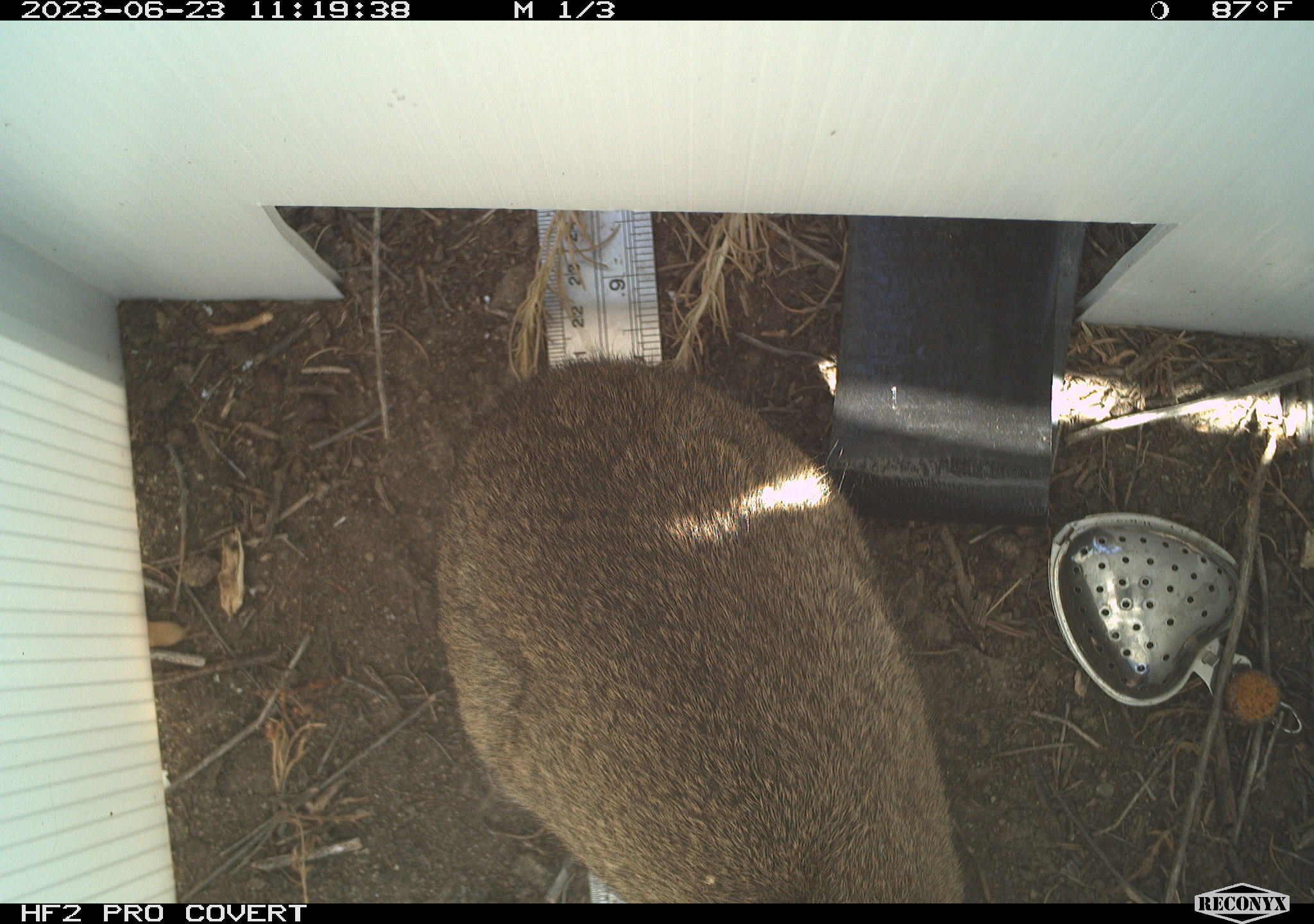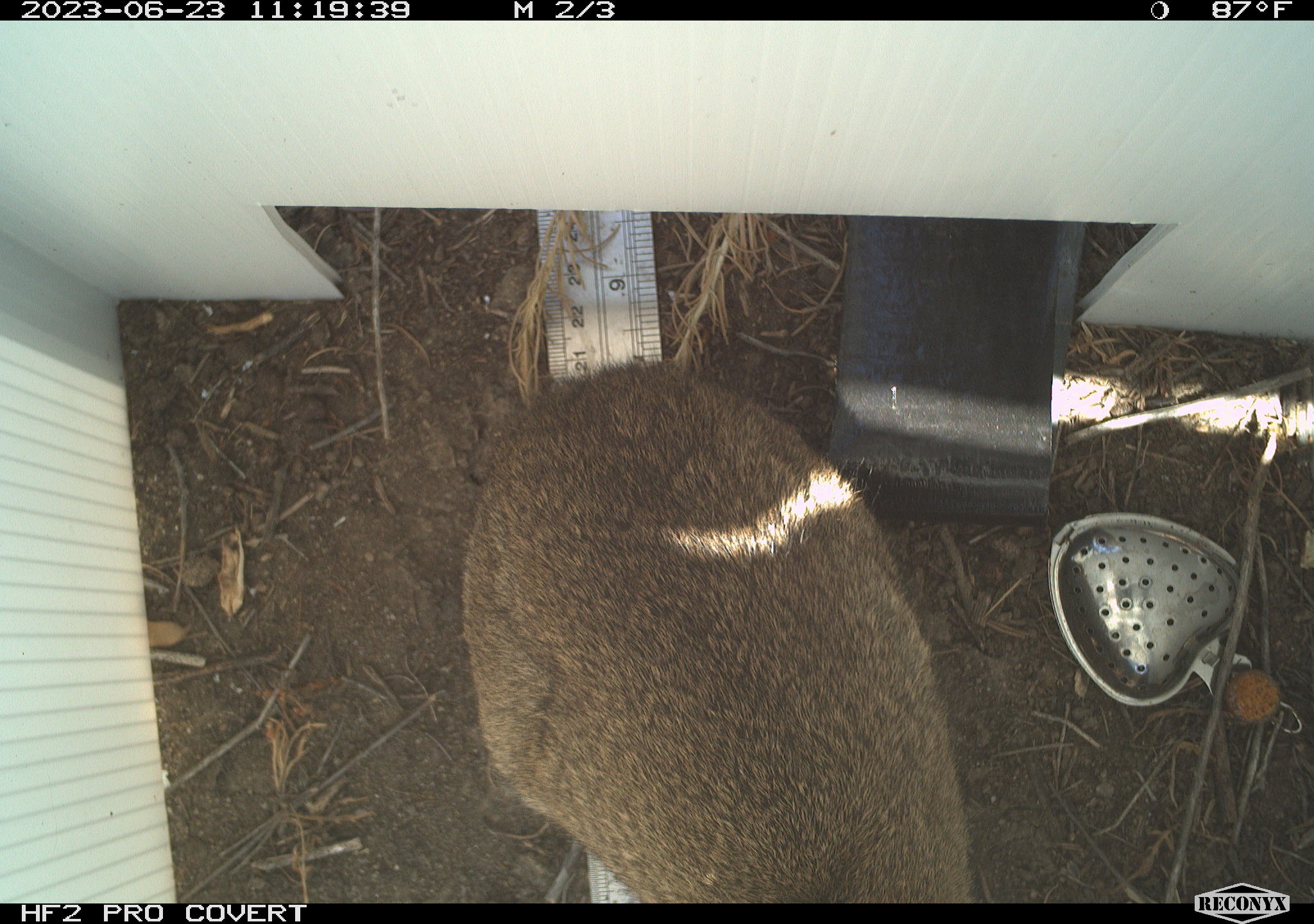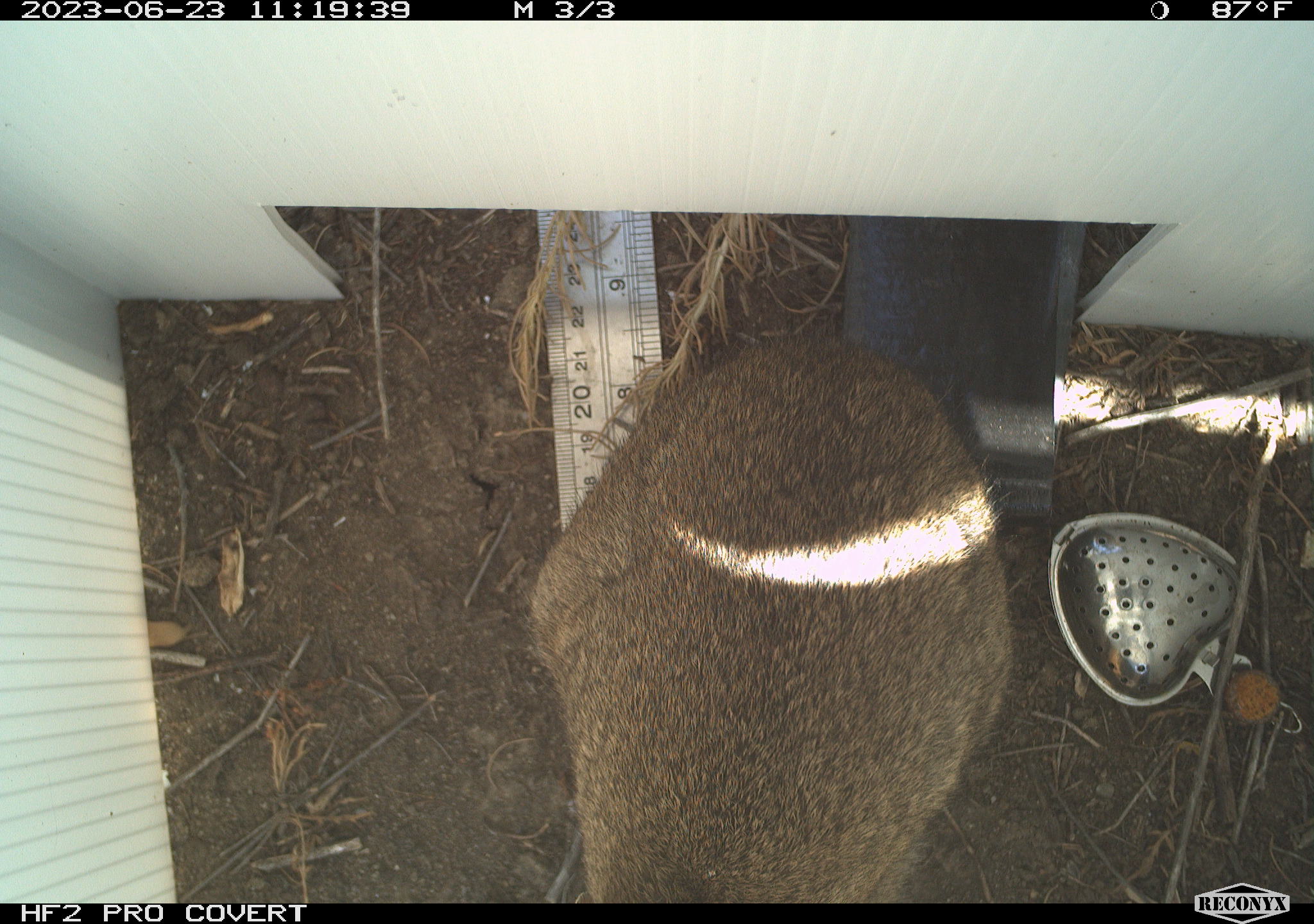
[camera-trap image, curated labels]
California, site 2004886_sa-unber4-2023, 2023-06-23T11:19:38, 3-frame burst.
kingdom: Animalia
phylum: Chordata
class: Mammalia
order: Lagomorpha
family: Leporidae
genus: Sylvilagus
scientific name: Sylvilagus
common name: cottontail rabbits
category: sylvilagus species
Sylvilagus species (cottontail rabbits) (Sylvilagus).